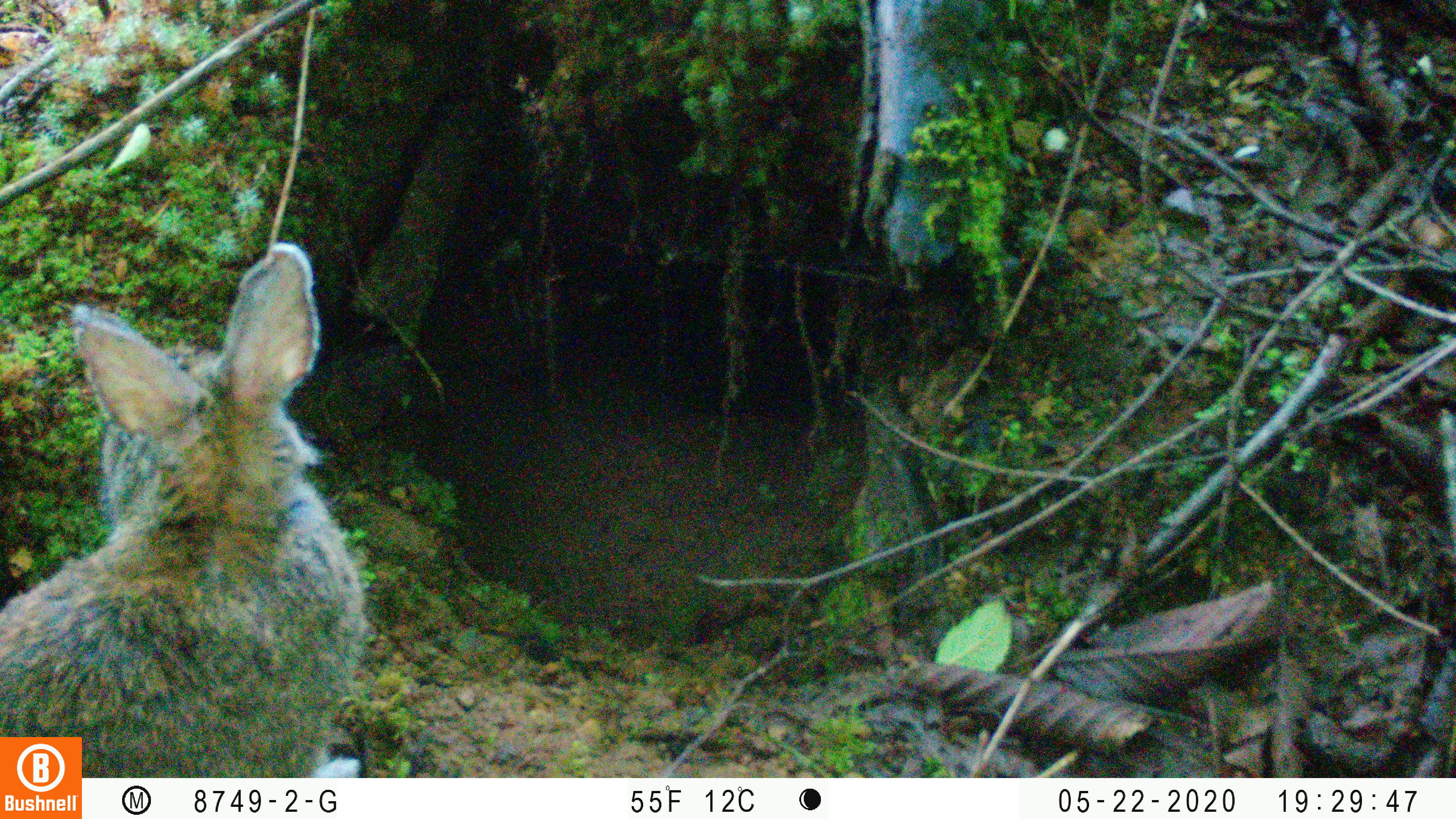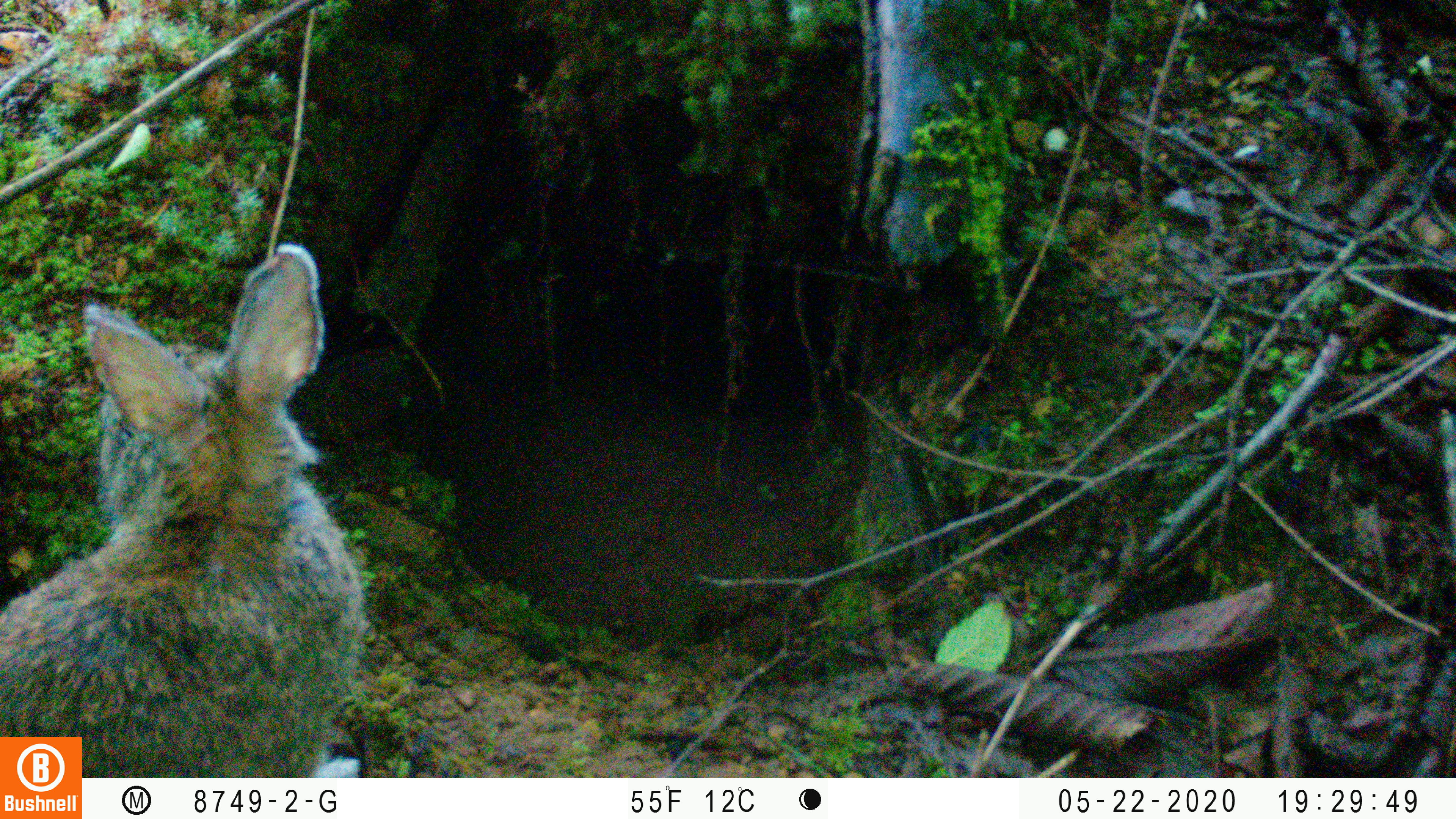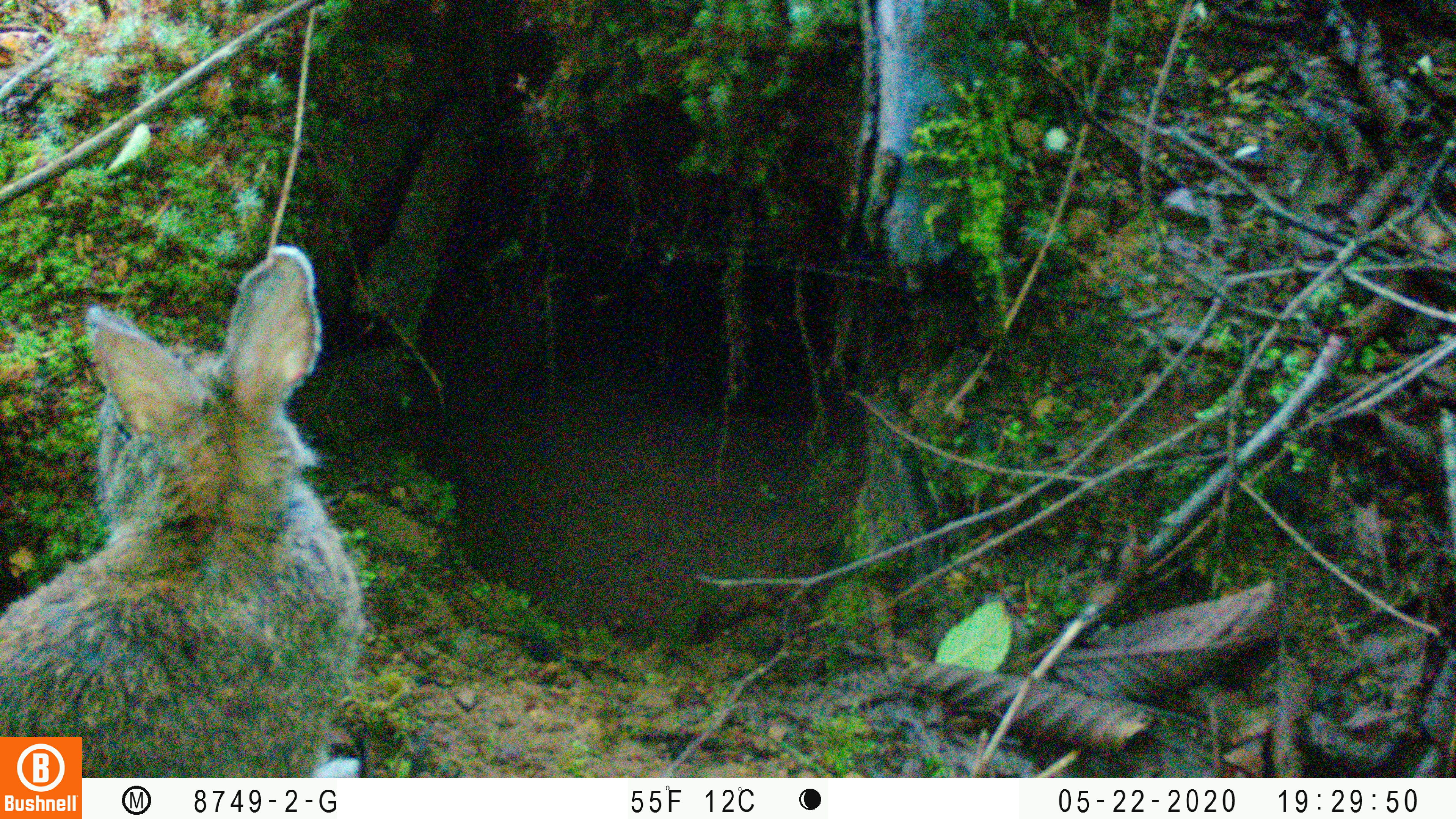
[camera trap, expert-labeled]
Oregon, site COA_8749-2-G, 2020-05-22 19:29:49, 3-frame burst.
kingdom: Animalia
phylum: Chordata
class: Mammalia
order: Lagomorpha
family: Leporidae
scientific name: Leporidae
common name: hares and rabbits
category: leporidae family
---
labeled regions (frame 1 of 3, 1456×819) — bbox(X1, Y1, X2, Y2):
leporidae family: bbox(4, 241, 374, 726)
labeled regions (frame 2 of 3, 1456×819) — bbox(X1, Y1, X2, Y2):
leporidae family: bbox(2, 243, 365, 730)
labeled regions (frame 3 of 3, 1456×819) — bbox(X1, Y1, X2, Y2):
leporidae family: bbox(2, 243, 374, 732)